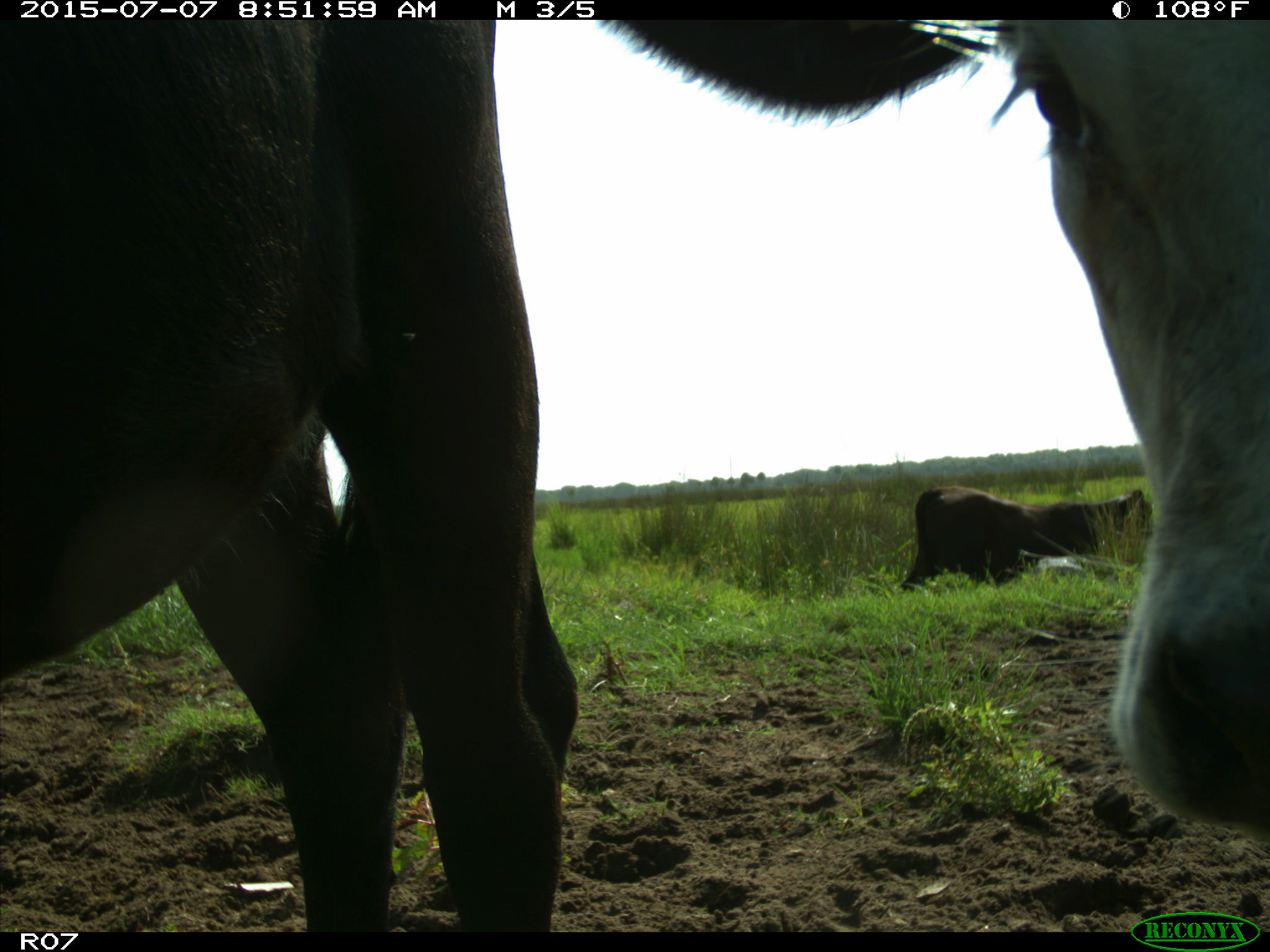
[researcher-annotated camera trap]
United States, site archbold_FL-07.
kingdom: Animalia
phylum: Chordata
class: Mammalia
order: Artiodactyla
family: Bovidae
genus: Bos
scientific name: Bos taurus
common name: domestic cow